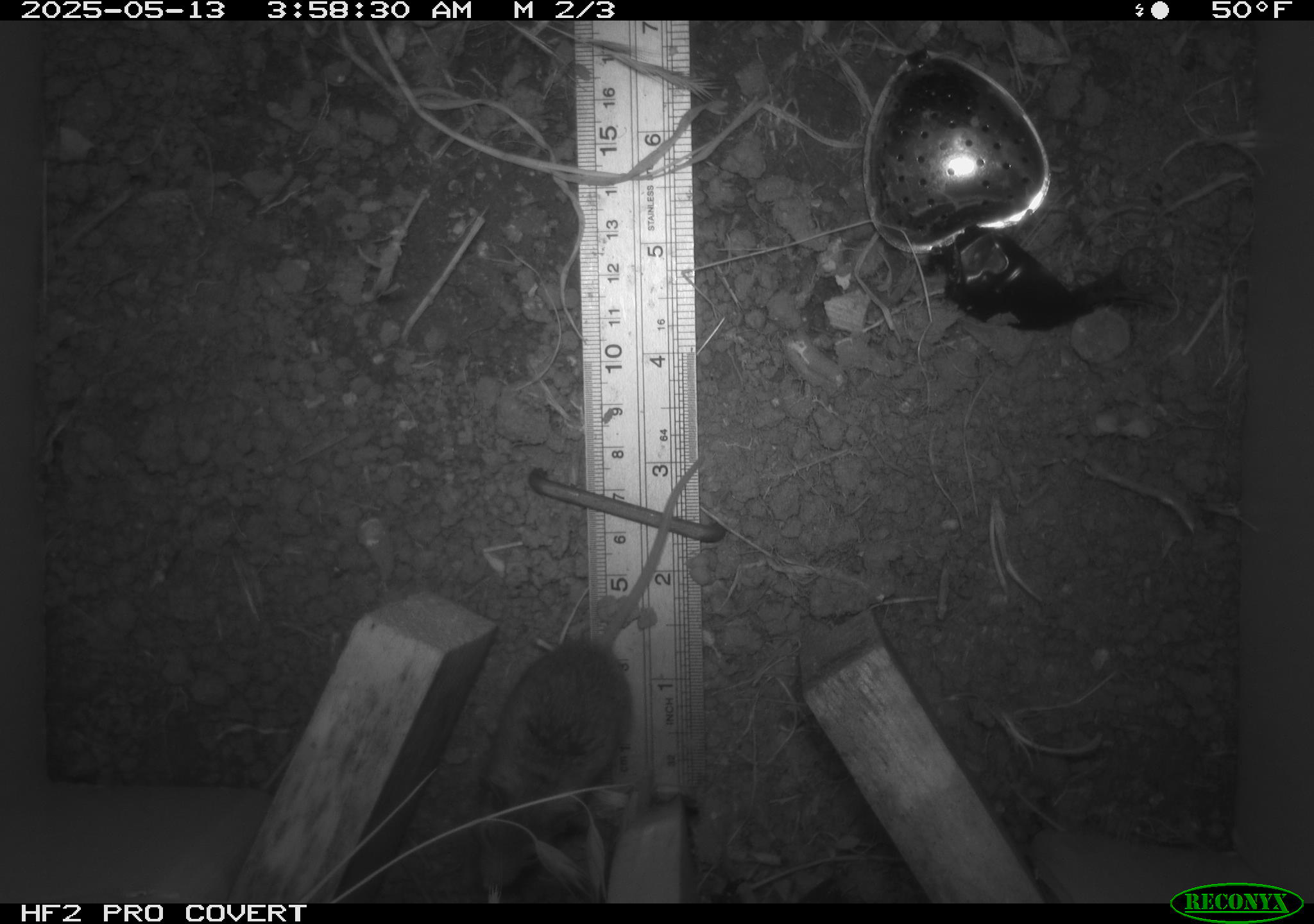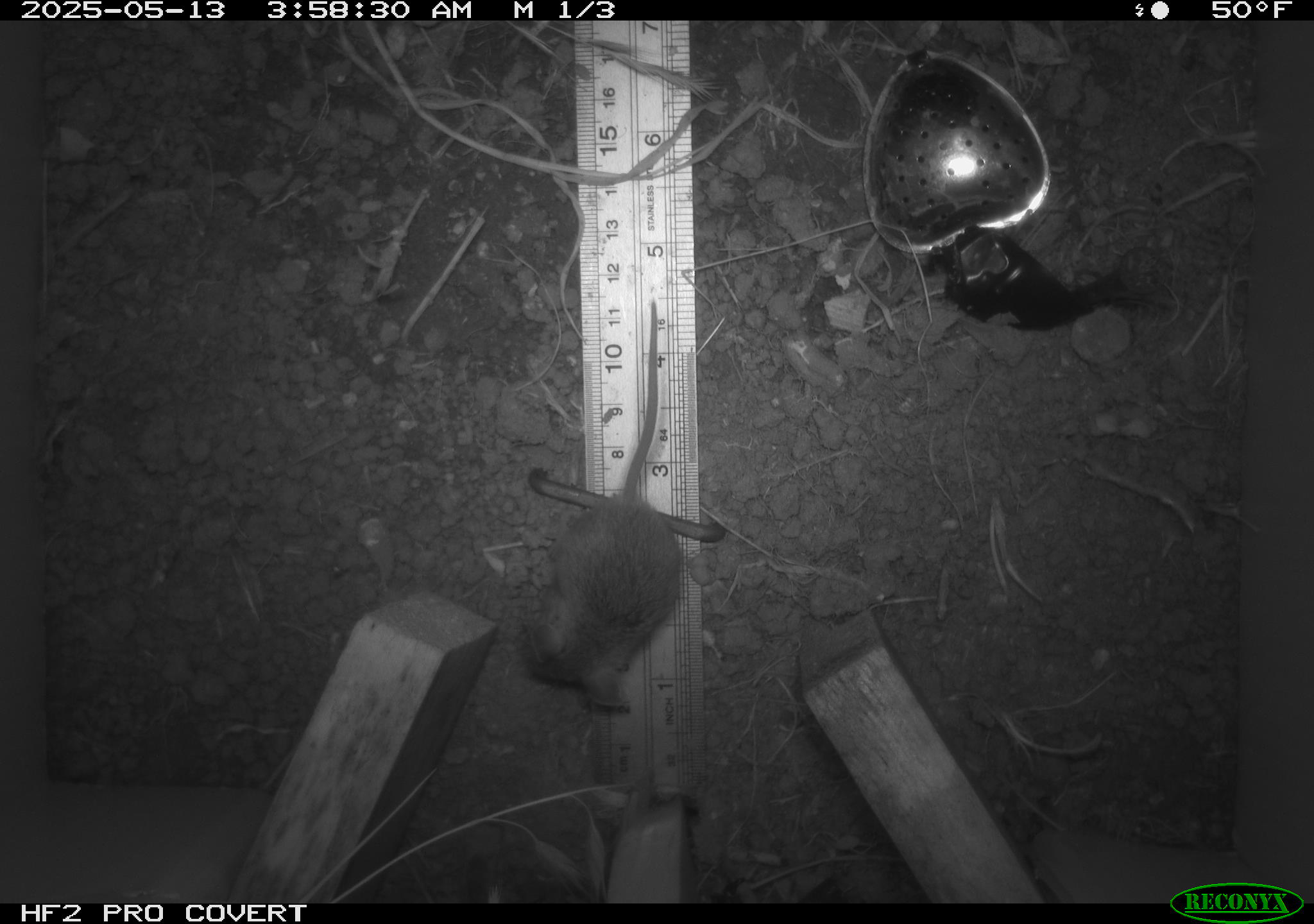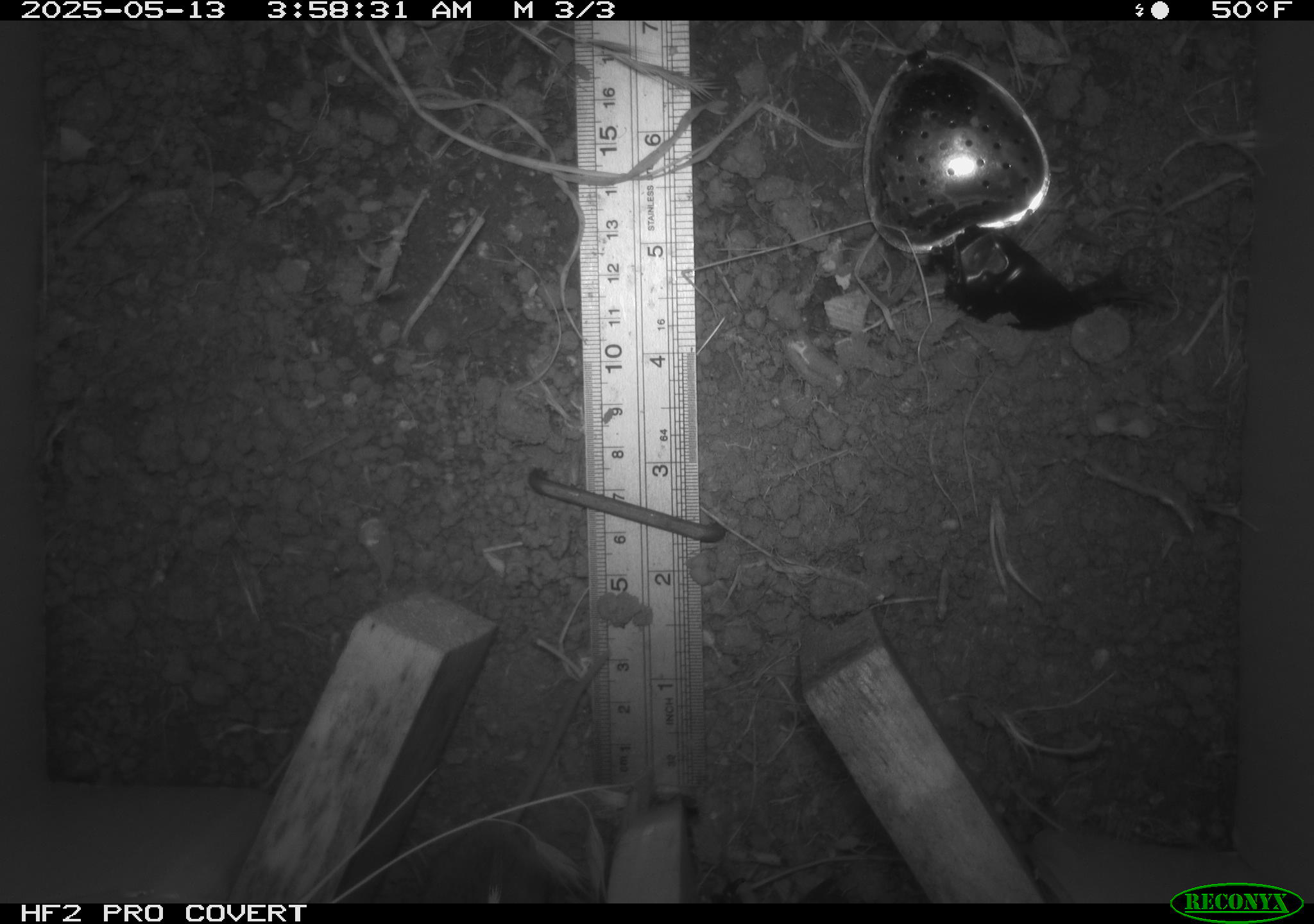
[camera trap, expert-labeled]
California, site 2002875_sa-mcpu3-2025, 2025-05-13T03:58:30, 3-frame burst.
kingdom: Animalia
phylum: Chordata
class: Mammalia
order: Rodentia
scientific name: Rodentia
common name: mouse species